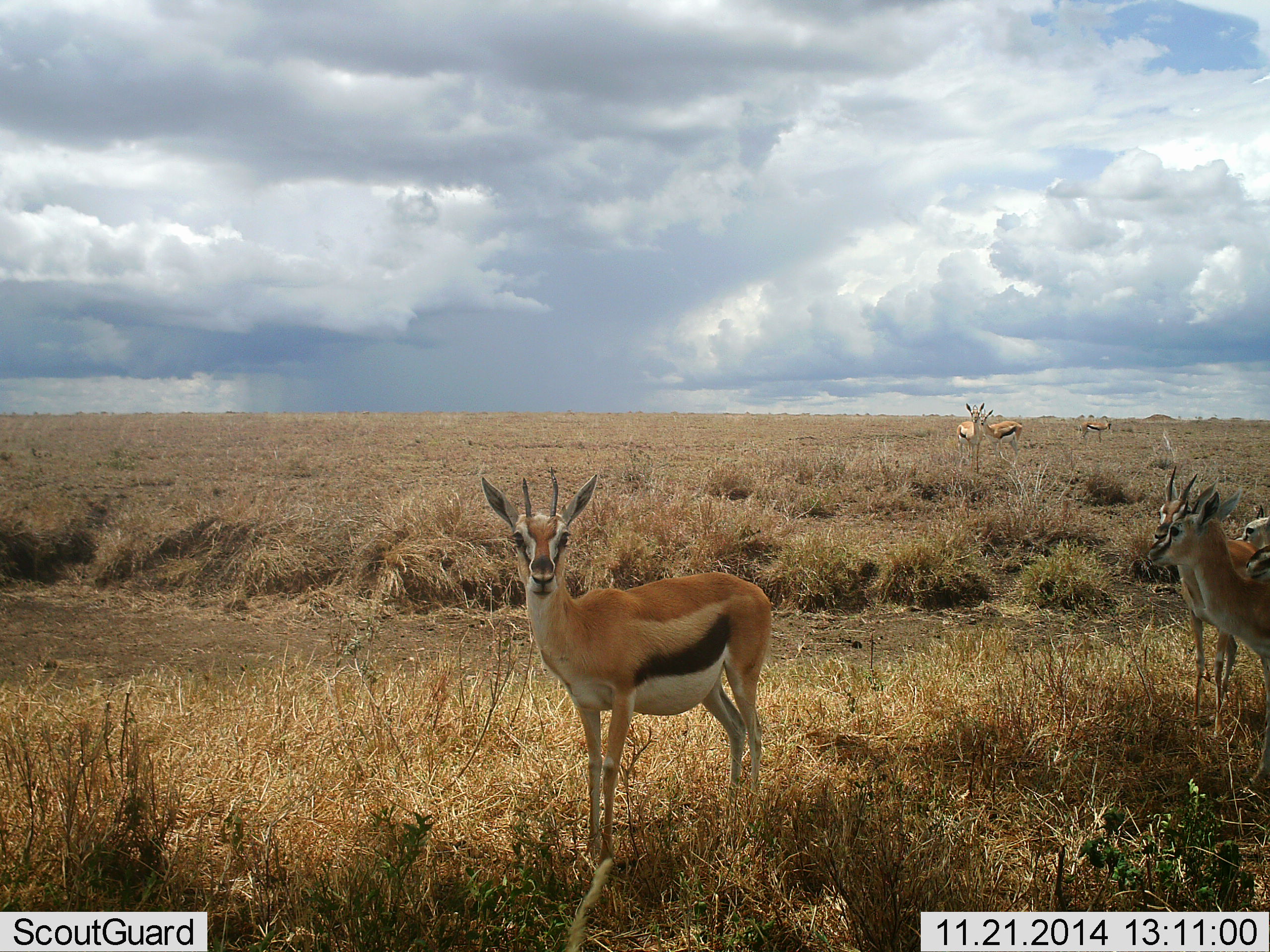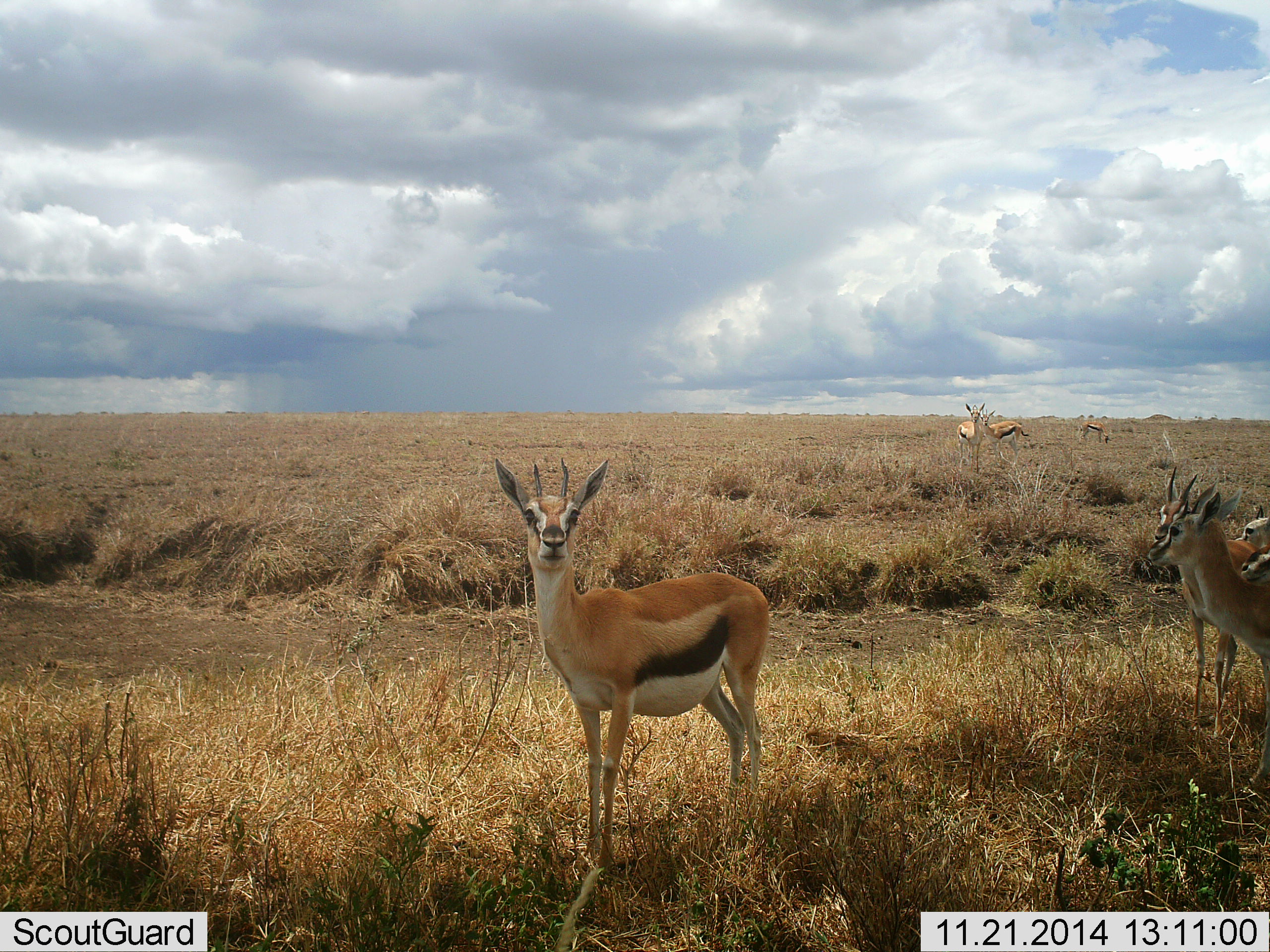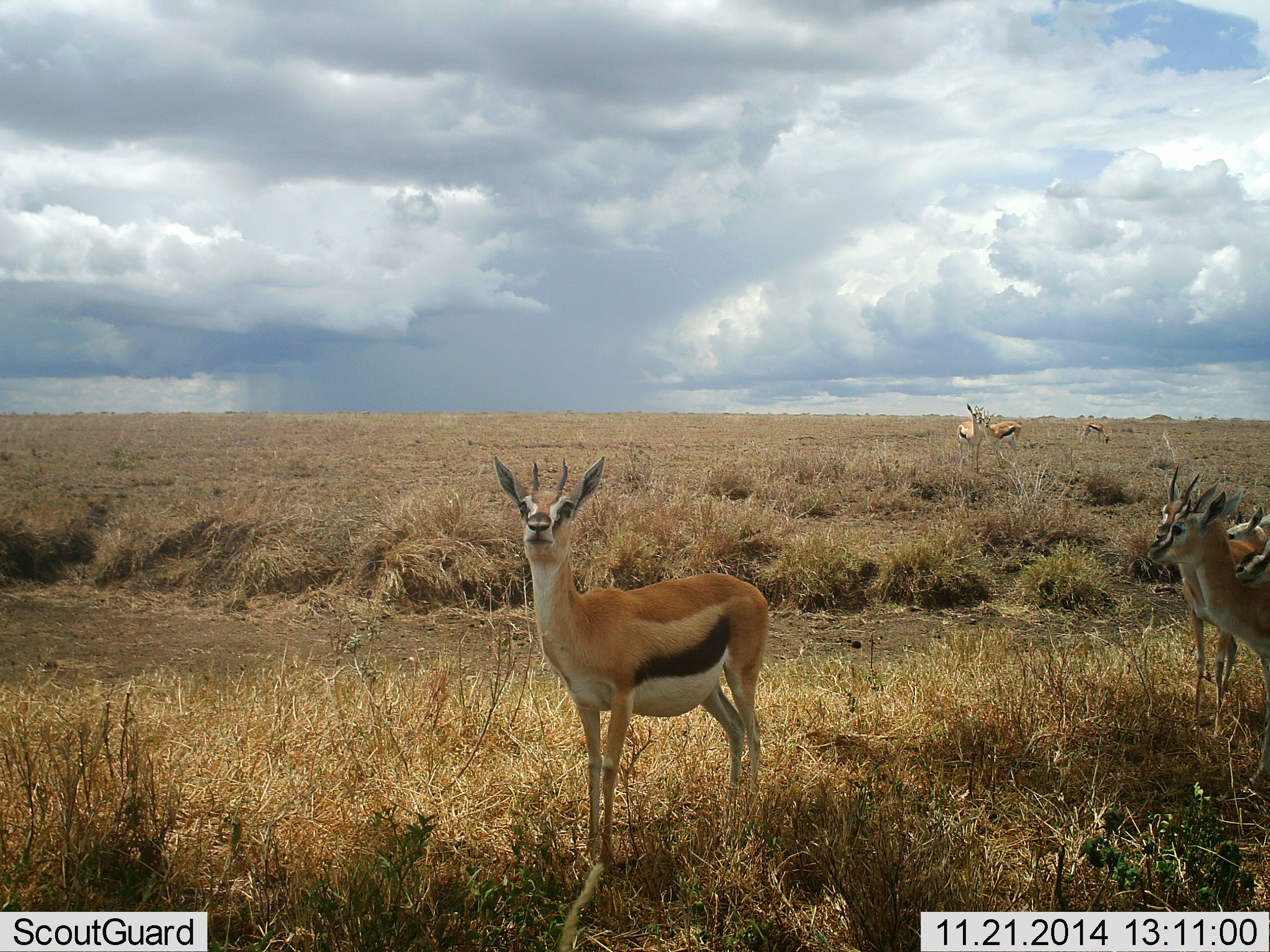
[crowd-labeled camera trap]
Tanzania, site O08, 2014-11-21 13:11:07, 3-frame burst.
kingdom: Animalia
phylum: Chordata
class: Mammalia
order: Artiodactyla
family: Bovidae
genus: Eudorcas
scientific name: Eudorcas thomsonii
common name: thomson's gazelle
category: gazellethomsons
Gazellethomsons (thomson's gazelle) (Eudorcas thomsonii), count 7. Behavior (volunteer vote fractions): standing 100%, resting 20%, moving 10%, interacting 10%. Young present (vote fraction): 10%. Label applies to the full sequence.